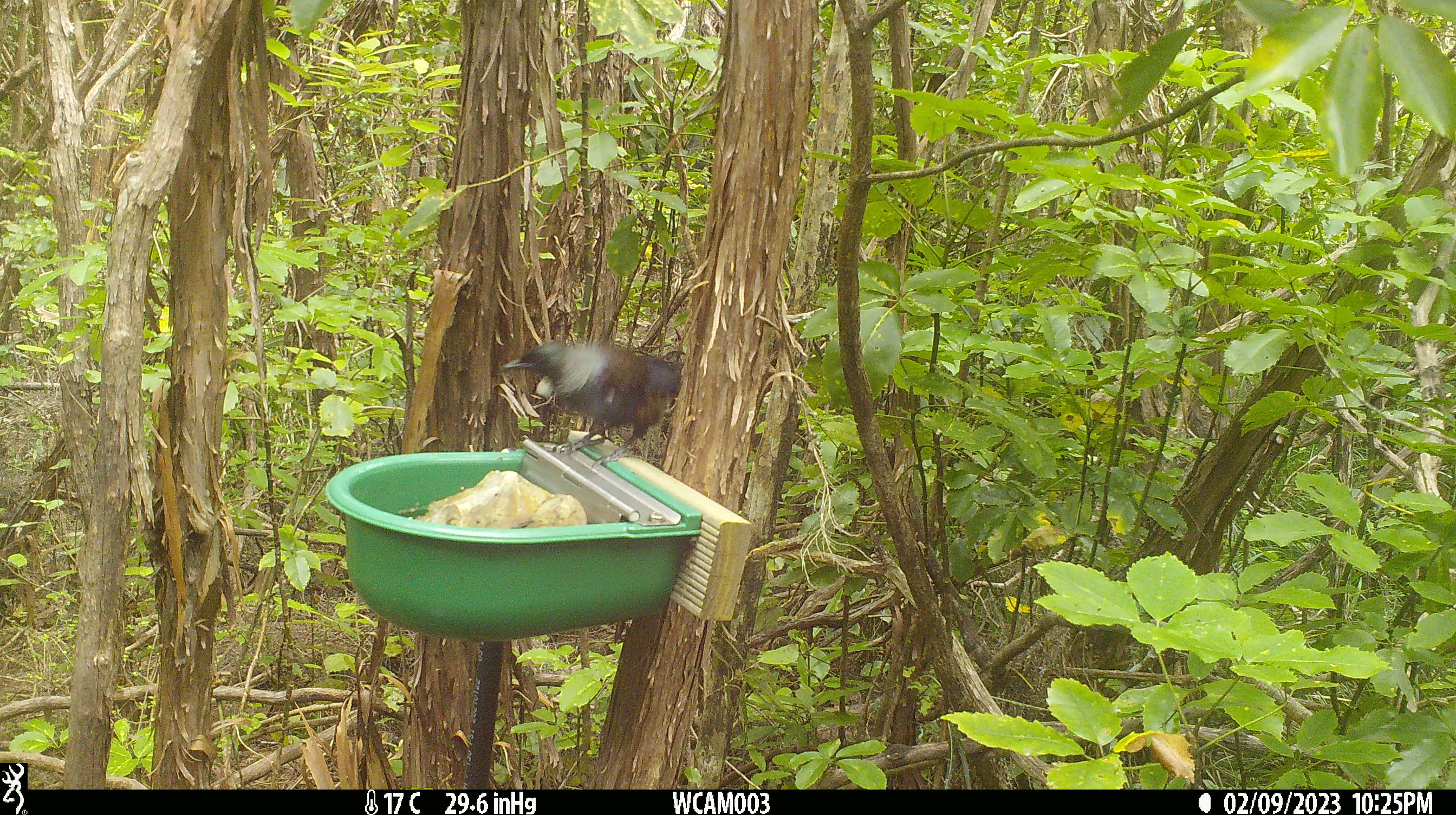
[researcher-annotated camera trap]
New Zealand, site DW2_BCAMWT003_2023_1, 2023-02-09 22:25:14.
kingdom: Animalia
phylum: Chordata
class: Aves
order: Passeriformes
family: Meliphagidae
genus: Prosthemadera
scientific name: Prosthemadera novaeseelandiae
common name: tui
Tui (Prosthemadera novaeseelandiae).